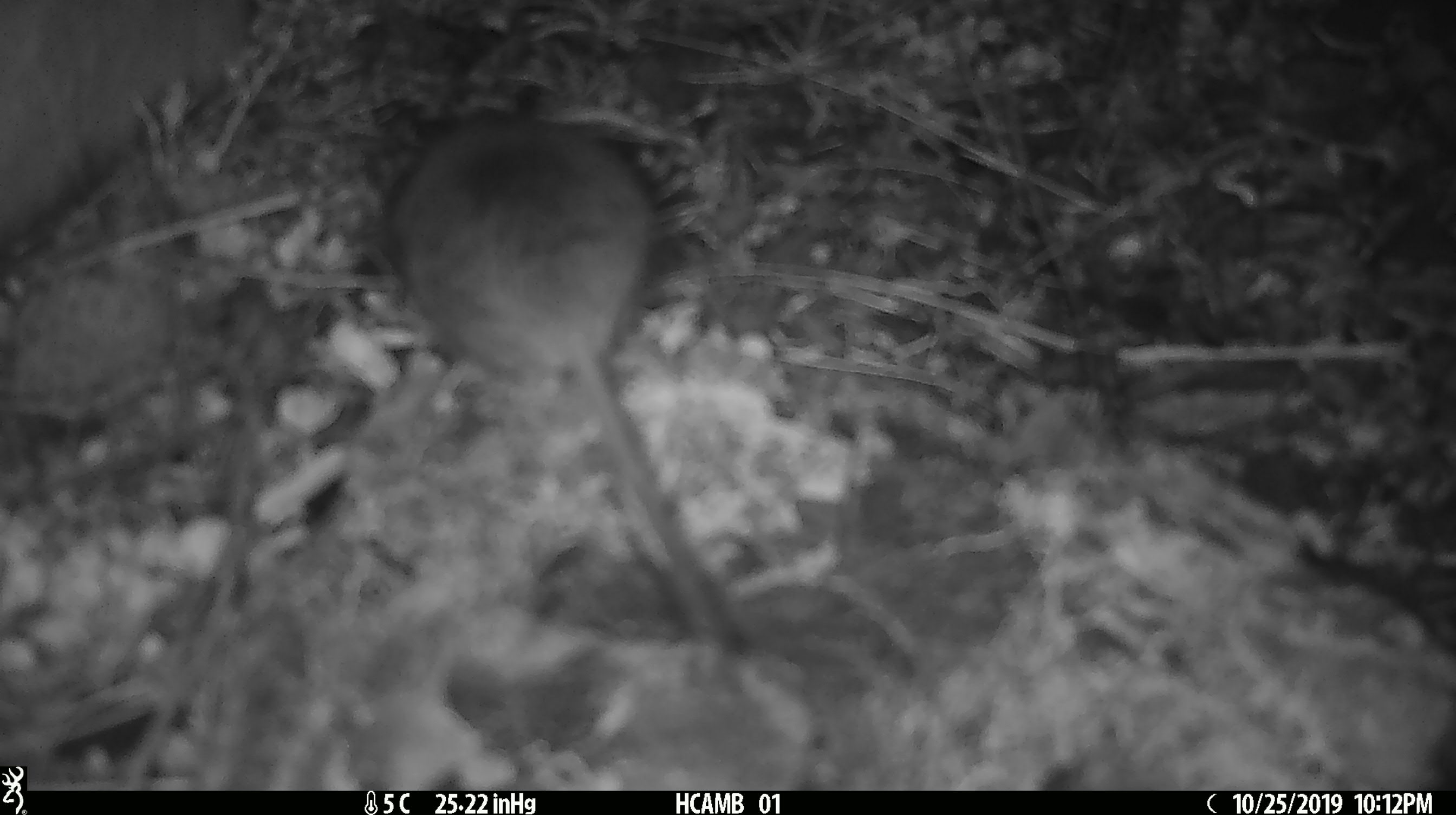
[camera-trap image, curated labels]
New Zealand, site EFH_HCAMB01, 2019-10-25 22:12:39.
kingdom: Animalia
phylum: Chordata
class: Mammalia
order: Rodentia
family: Muridae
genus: Mus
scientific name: Mus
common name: mouse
Mouse (Mus).